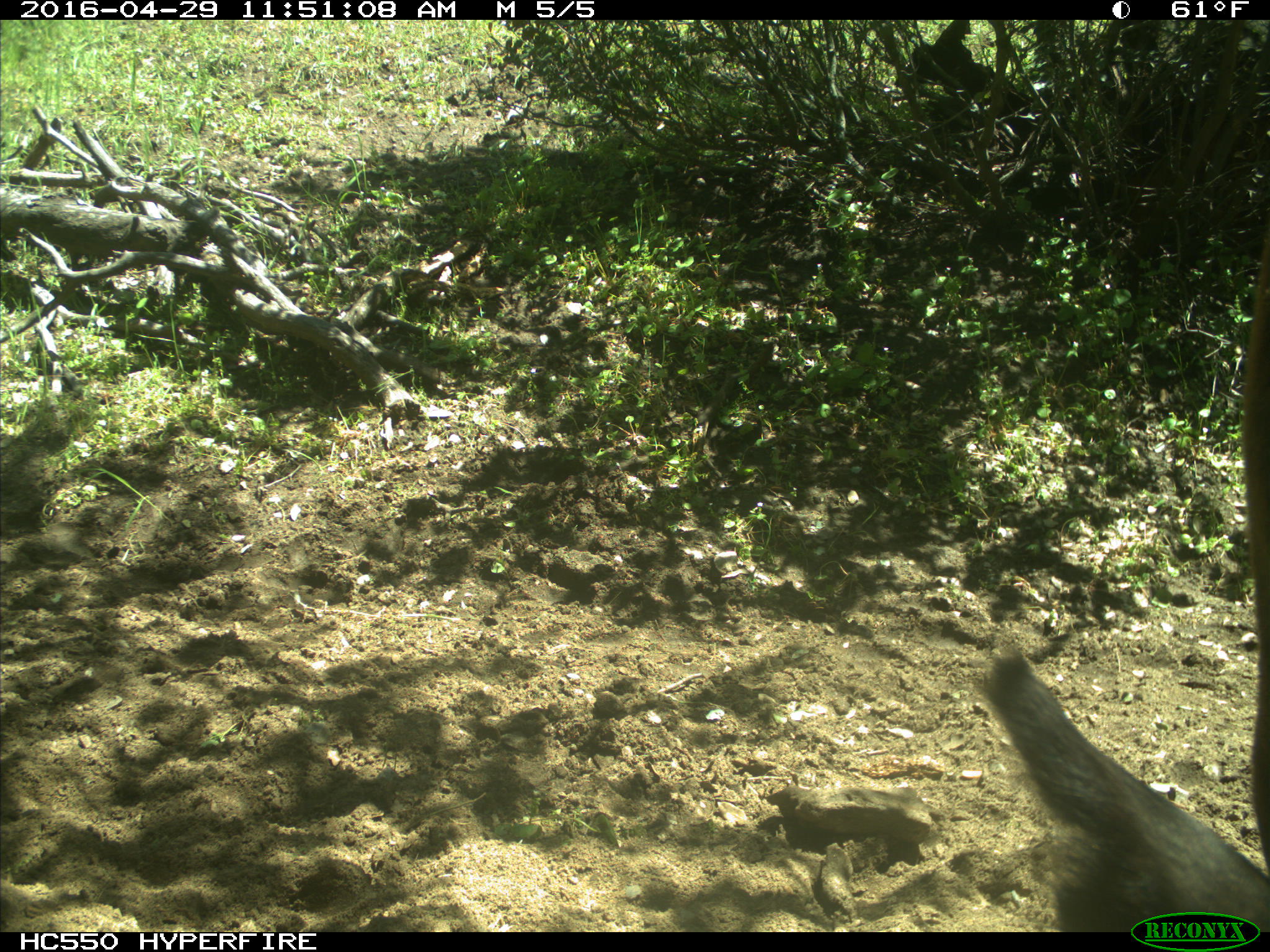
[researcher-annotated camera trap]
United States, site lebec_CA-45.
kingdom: Animalia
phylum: Chordata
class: Mammalia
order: Artiodactyla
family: Bovidae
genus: Bos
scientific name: Bos taurus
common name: domestic cow